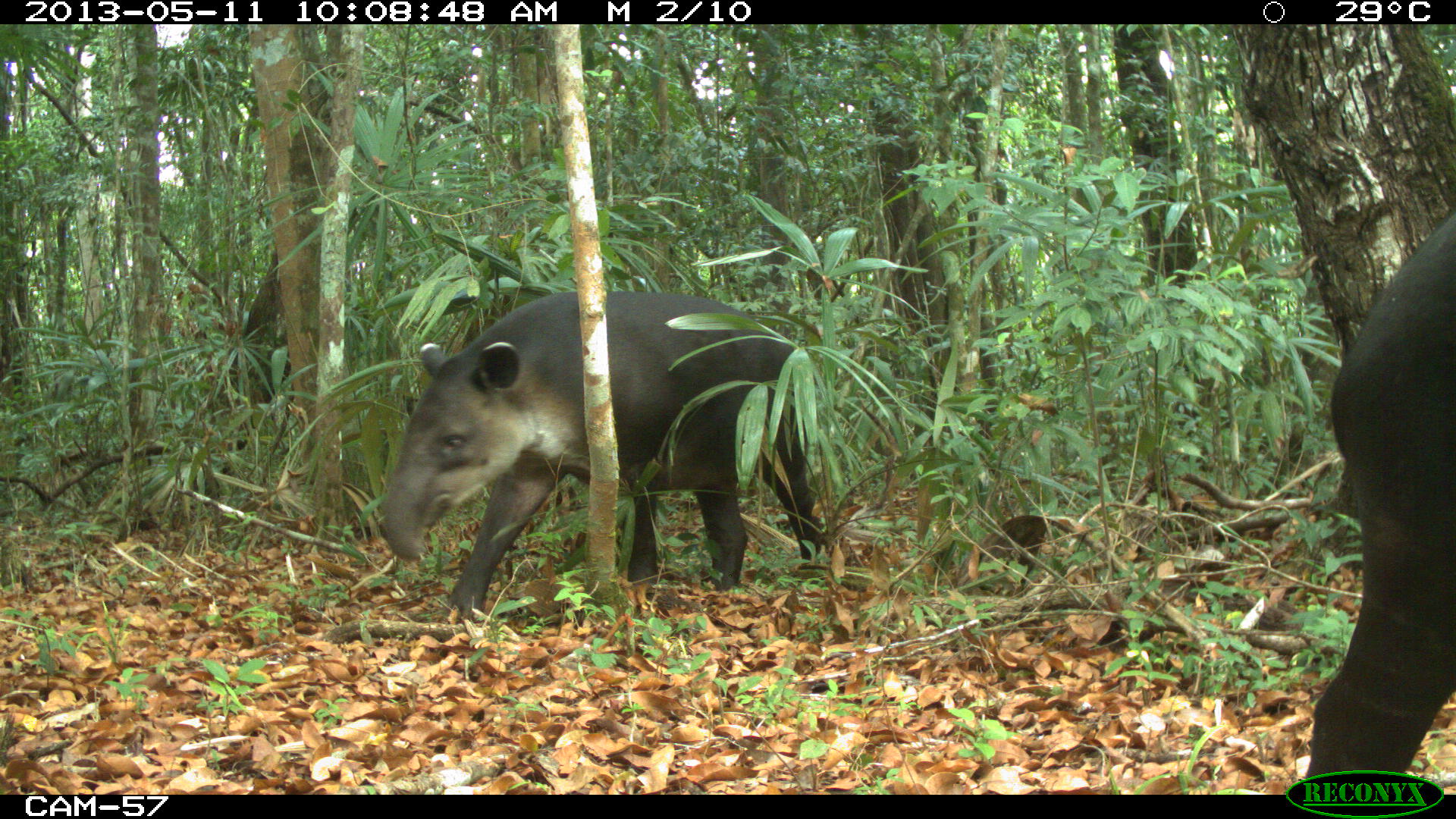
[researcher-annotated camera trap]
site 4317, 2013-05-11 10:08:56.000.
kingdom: Animalia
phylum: Chordata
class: Mammalia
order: Perissodactyla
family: Tapiridae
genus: Tapirus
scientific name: Tapirus bairdii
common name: baird's tapir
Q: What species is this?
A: Tapirus bairdii (baird's tapir).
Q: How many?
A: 2.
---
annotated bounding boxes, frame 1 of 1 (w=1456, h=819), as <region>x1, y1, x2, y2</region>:
tapirus bairdii: <region>376, 288, 826, 621</region>; <region>1302, 213, 1453, 790</region>